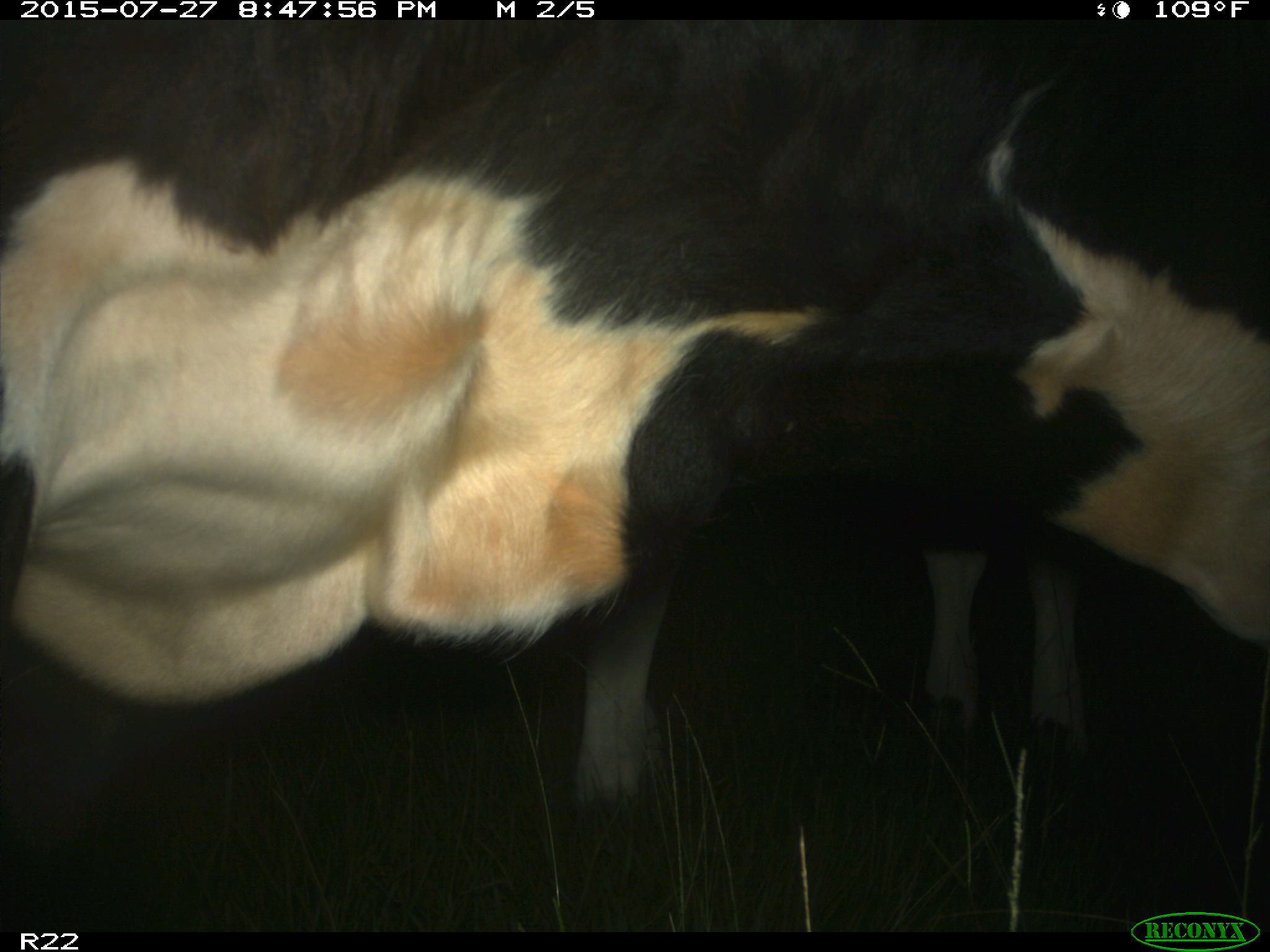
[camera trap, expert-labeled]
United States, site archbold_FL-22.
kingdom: Animalia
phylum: Chordata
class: Mammalia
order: Artiodactyla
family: Bovidae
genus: Bos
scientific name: Bos taurus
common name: domestic cow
Bos taurus (domestic cow).